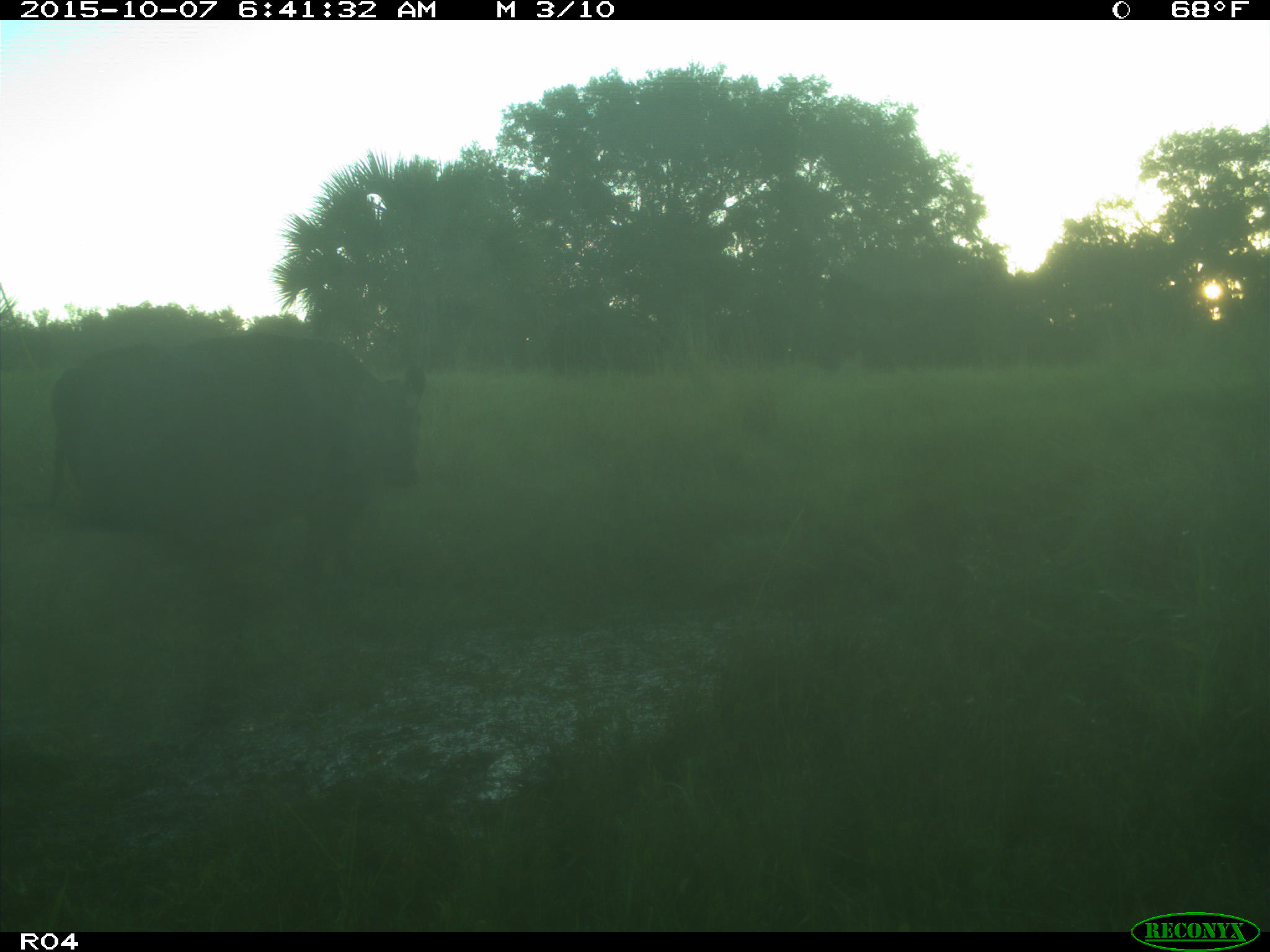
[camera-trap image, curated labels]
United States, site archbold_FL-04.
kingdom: Animalia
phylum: Chordata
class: Mammalia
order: Artiodactyla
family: Bovidae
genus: Bos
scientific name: Bos taurus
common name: domestic cow